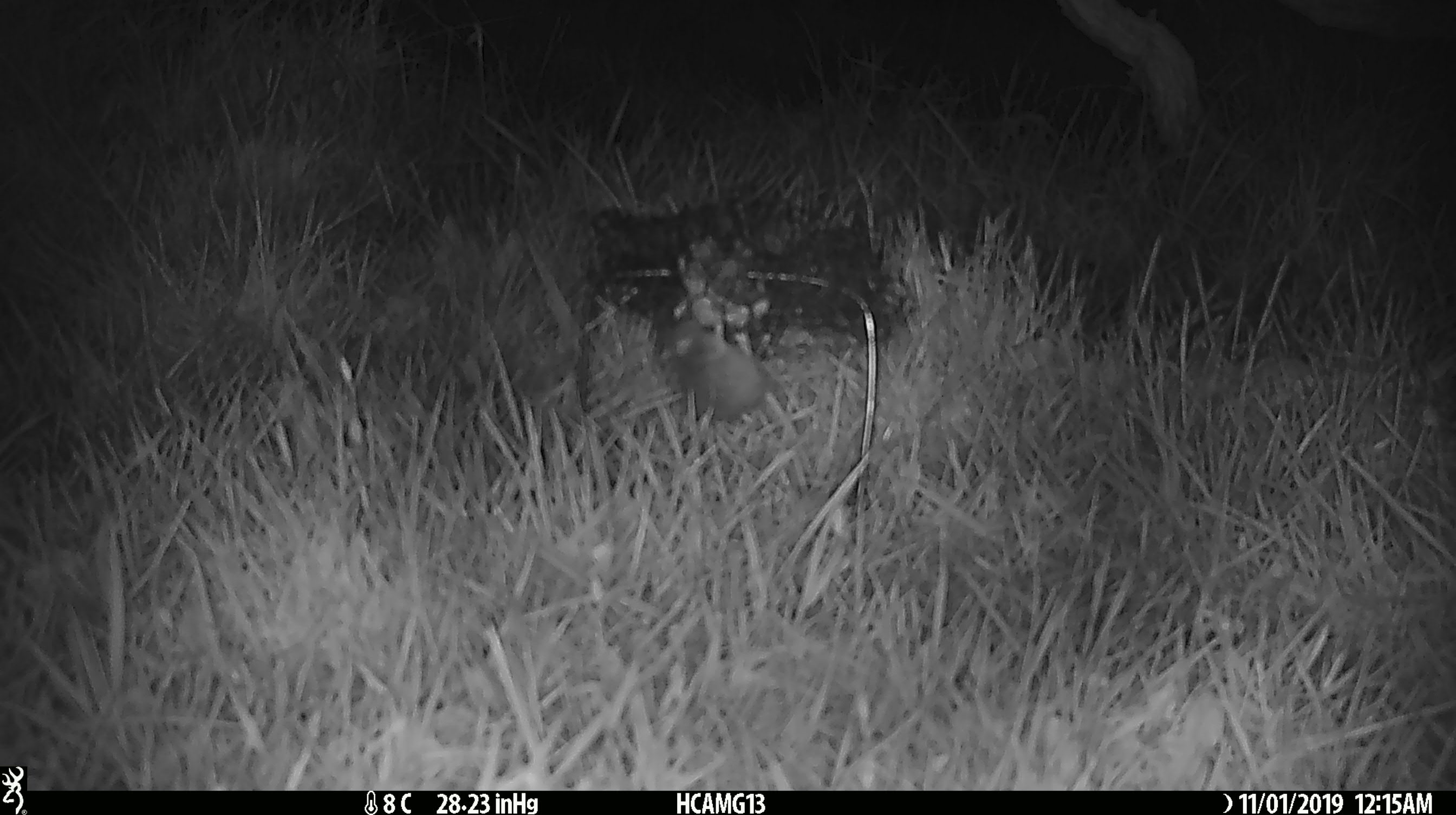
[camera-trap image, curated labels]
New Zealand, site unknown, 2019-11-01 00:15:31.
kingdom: Animalia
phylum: Chordata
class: Mammalia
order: Rodentia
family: Muridae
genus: Mus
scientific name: Mus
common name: mouse